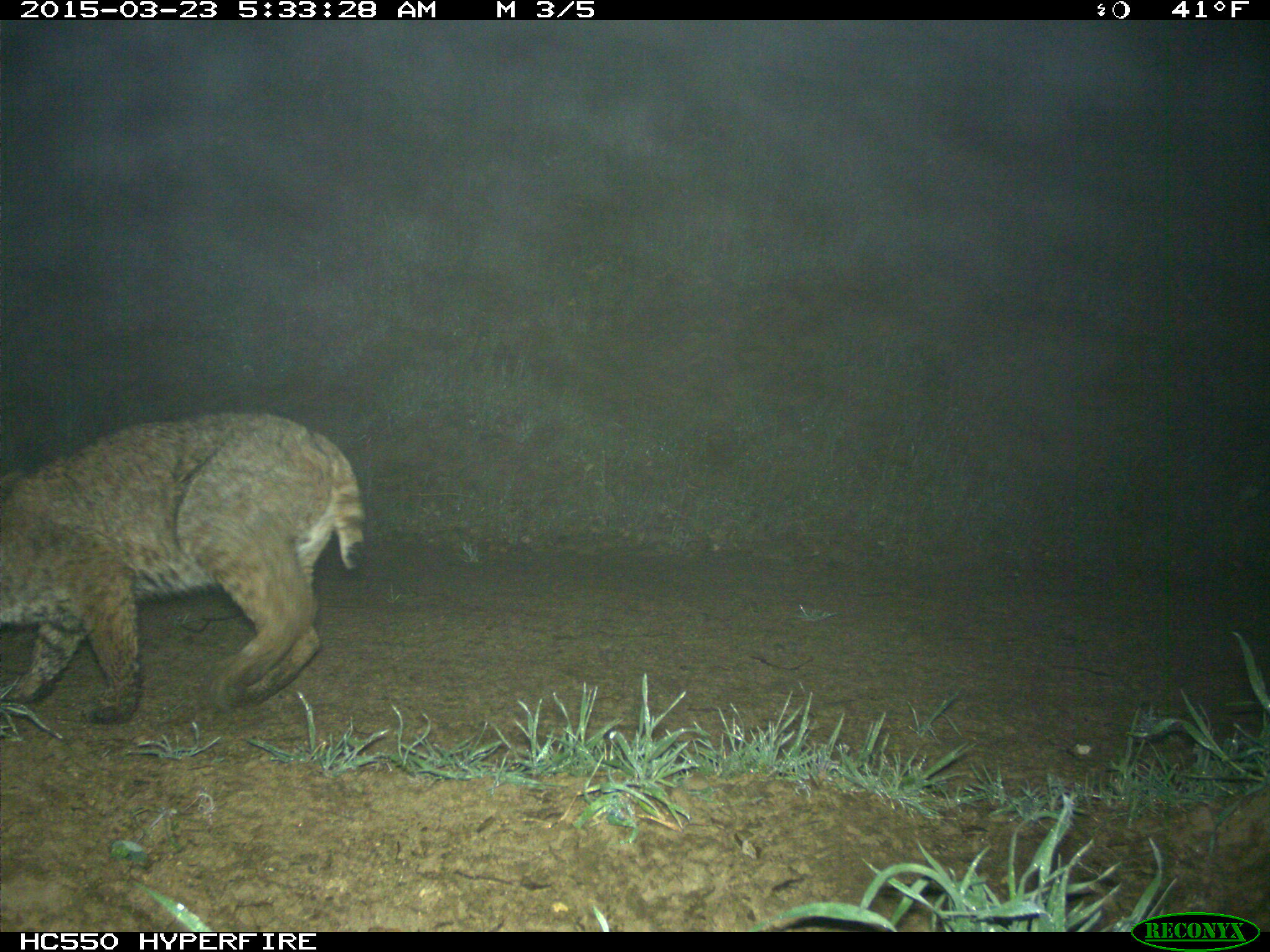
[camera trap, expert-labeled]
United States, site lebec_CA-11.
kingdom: Animalia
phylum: Chordata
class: Mammalia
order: Carnivora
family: Felidae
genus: Lynx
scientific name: Lynx rufus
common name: bobcat